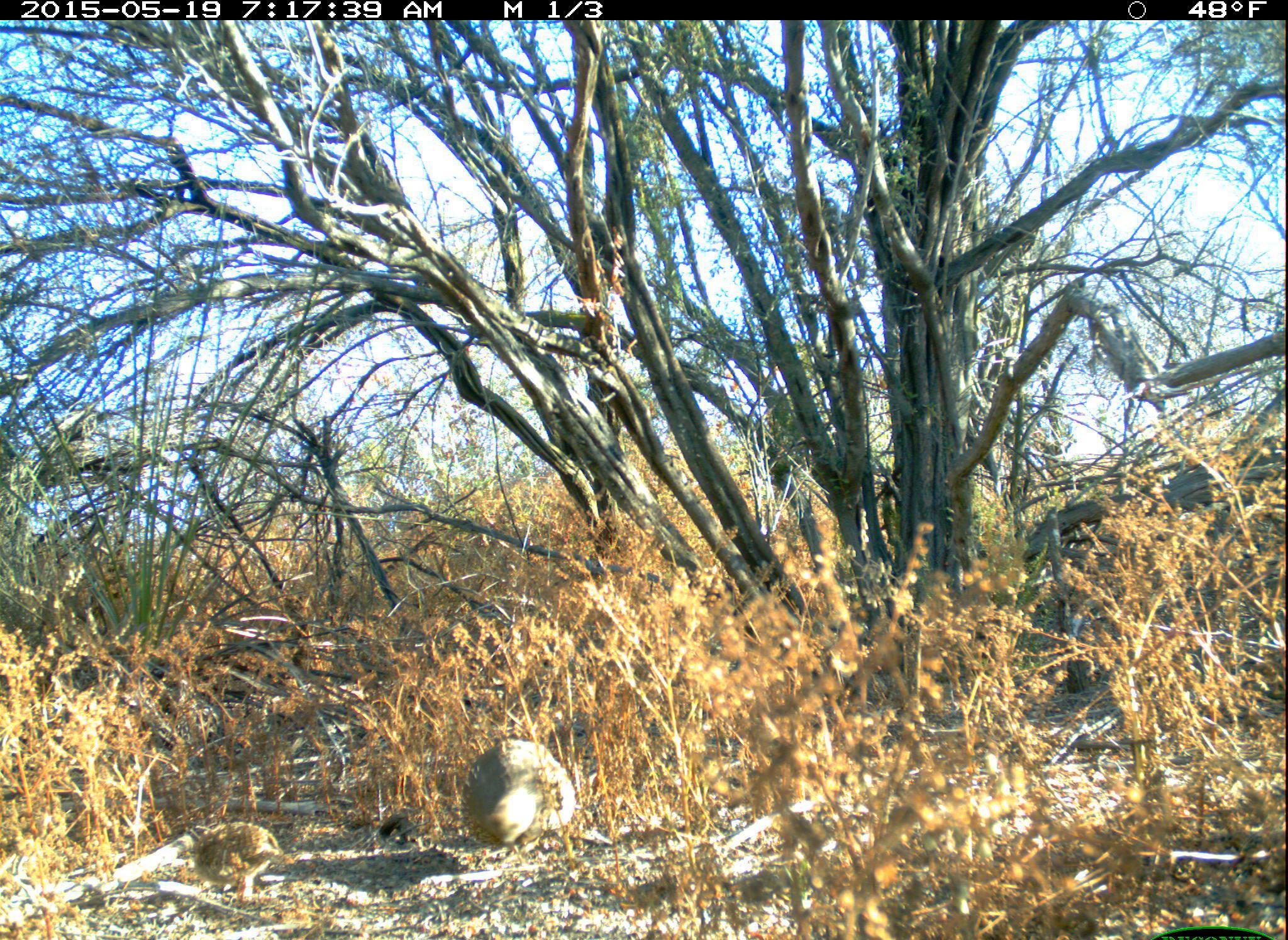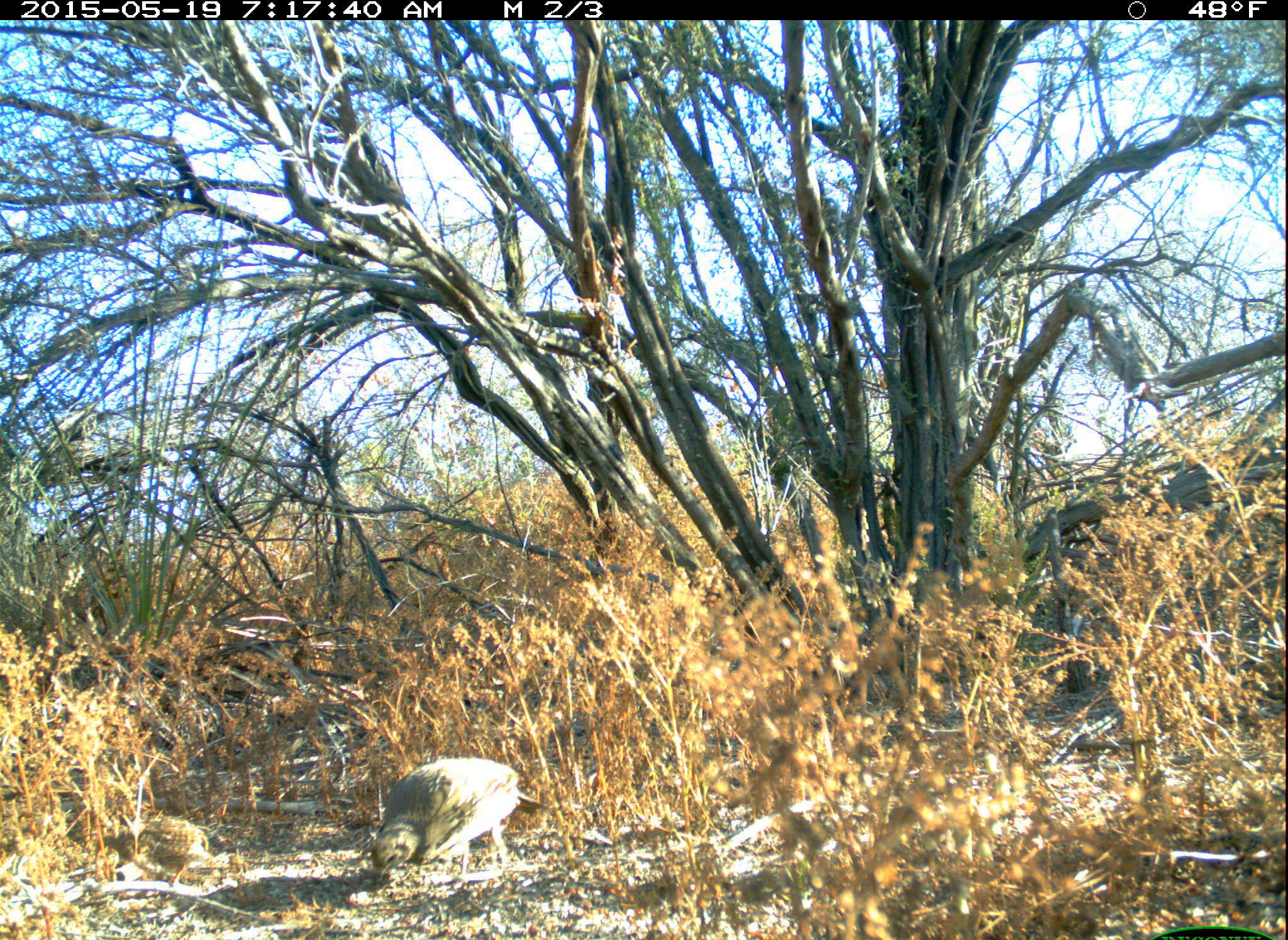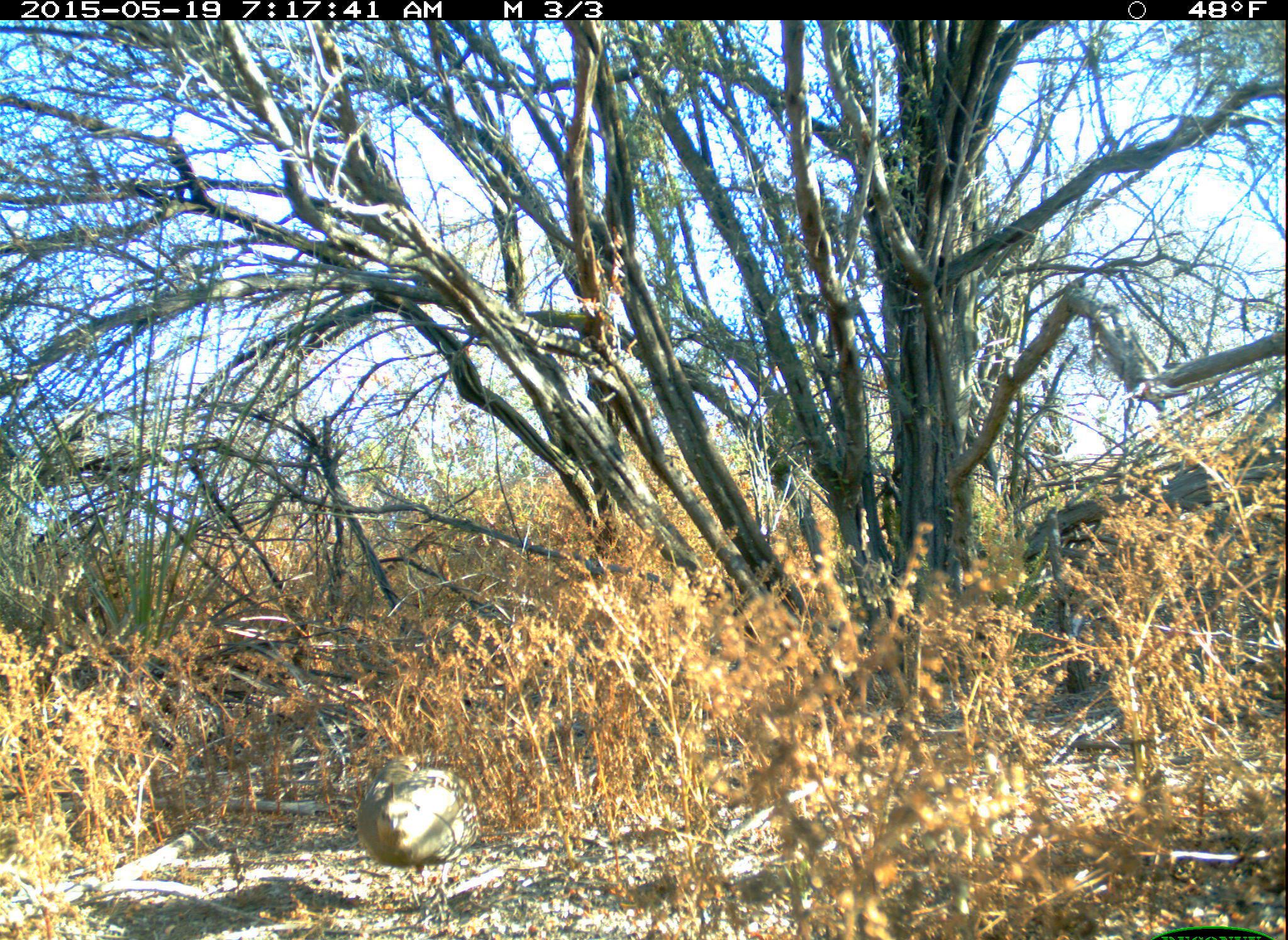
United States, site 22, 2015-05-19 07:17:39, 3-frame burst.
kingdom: Animalia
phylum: Chordata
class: Aves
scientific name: Aves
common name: bird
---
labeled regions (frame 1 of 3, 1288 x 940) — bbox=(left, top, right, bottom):
bird: bbox=(460, 737, 614, 866); bbox=(184, 822, 295, 904)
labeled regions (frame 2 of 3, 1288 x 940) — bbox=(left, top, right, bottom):
bird: bbox=(368, 757, 553, 884); bbox=(117, 816, 213, 888)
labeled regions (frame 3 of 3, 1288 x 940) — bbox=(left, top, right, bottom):
bird: bbox=(356, 754, 482, 911)